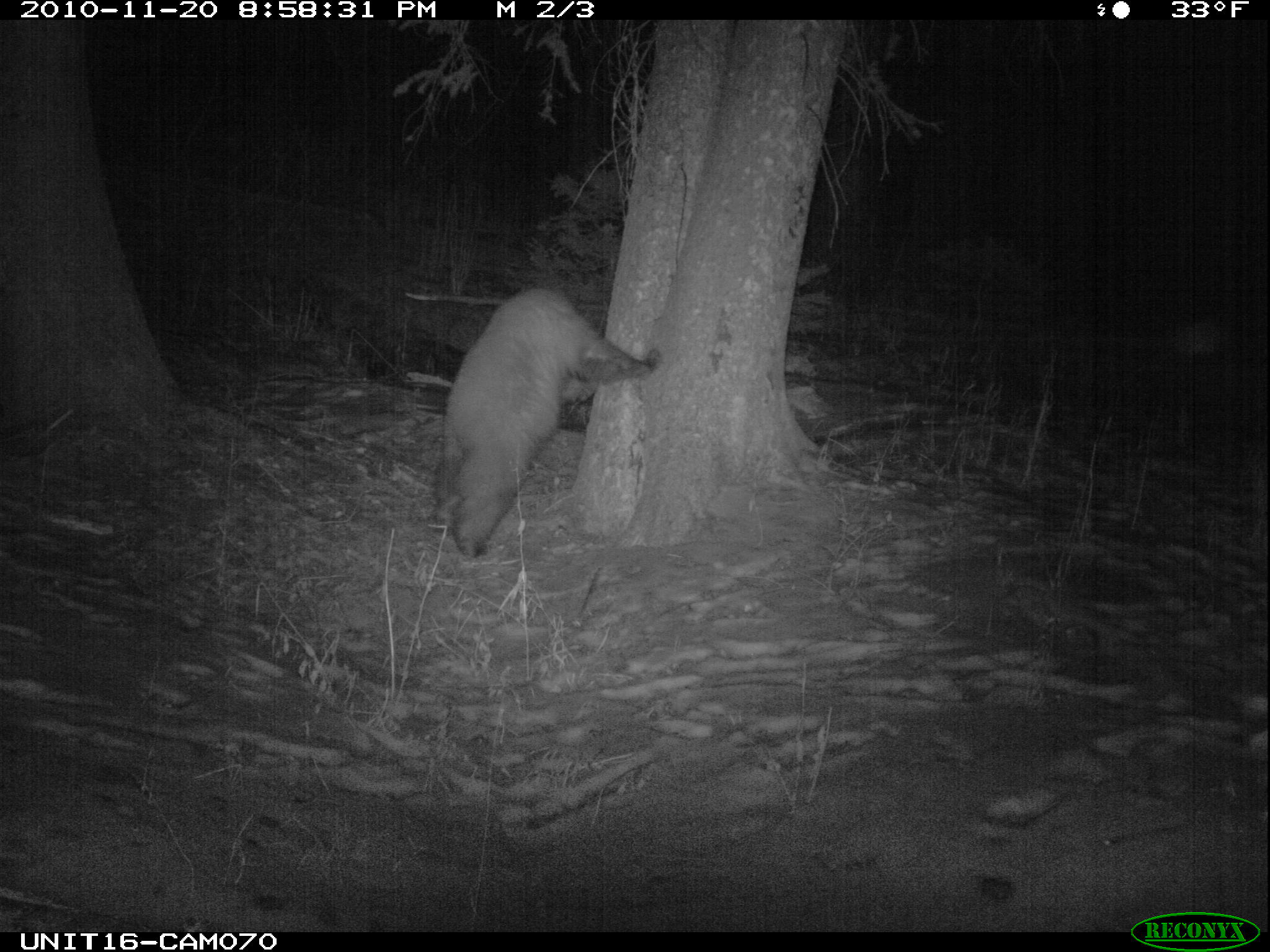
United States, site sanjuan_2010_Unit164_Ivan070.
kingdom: Animalia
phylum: Chordata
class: Mammalia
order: Carnivora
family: Ursidae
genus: Ursus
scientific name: Ursus americanus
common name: american black bear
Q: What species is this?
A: Ursus americanus (american black bear).